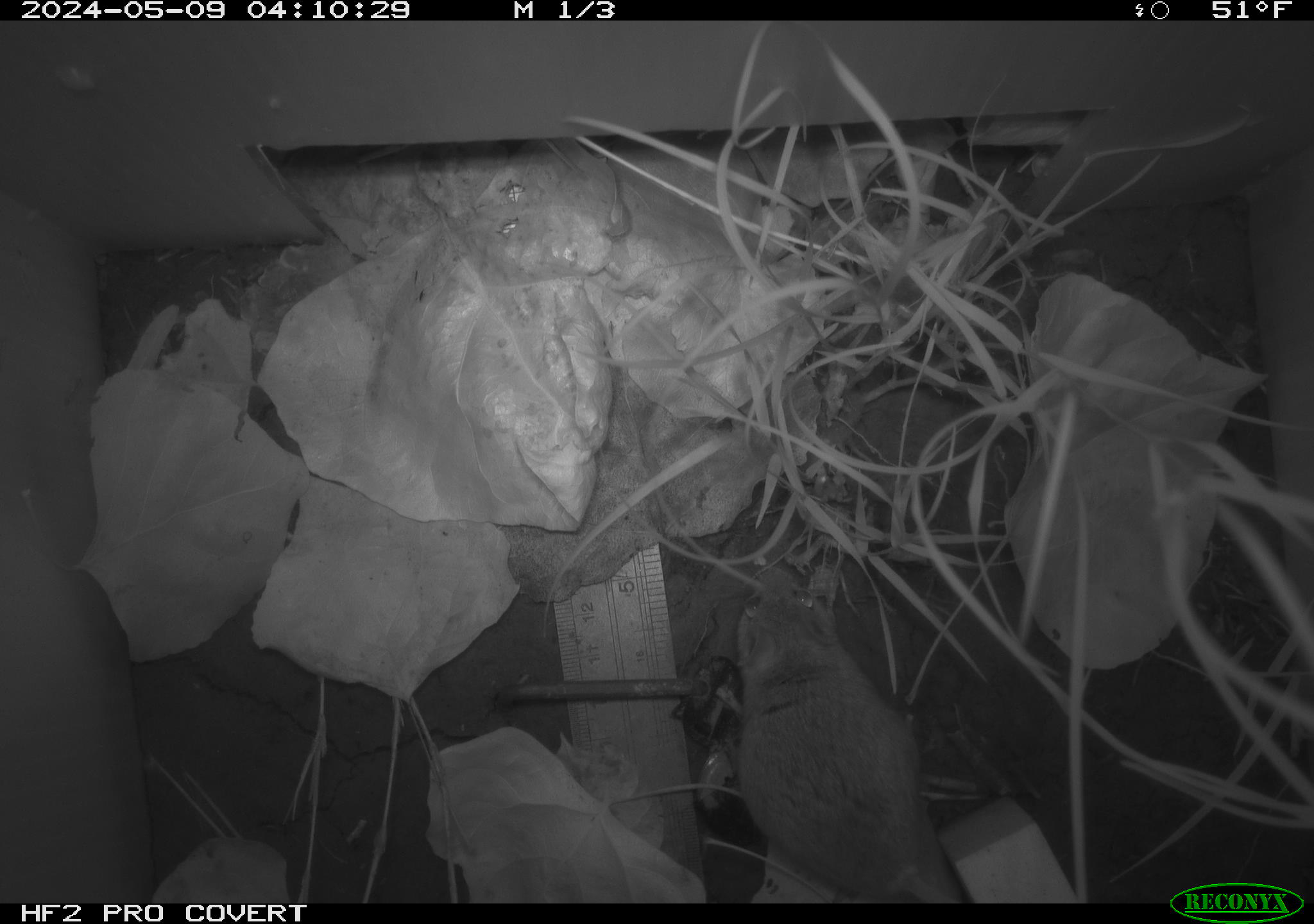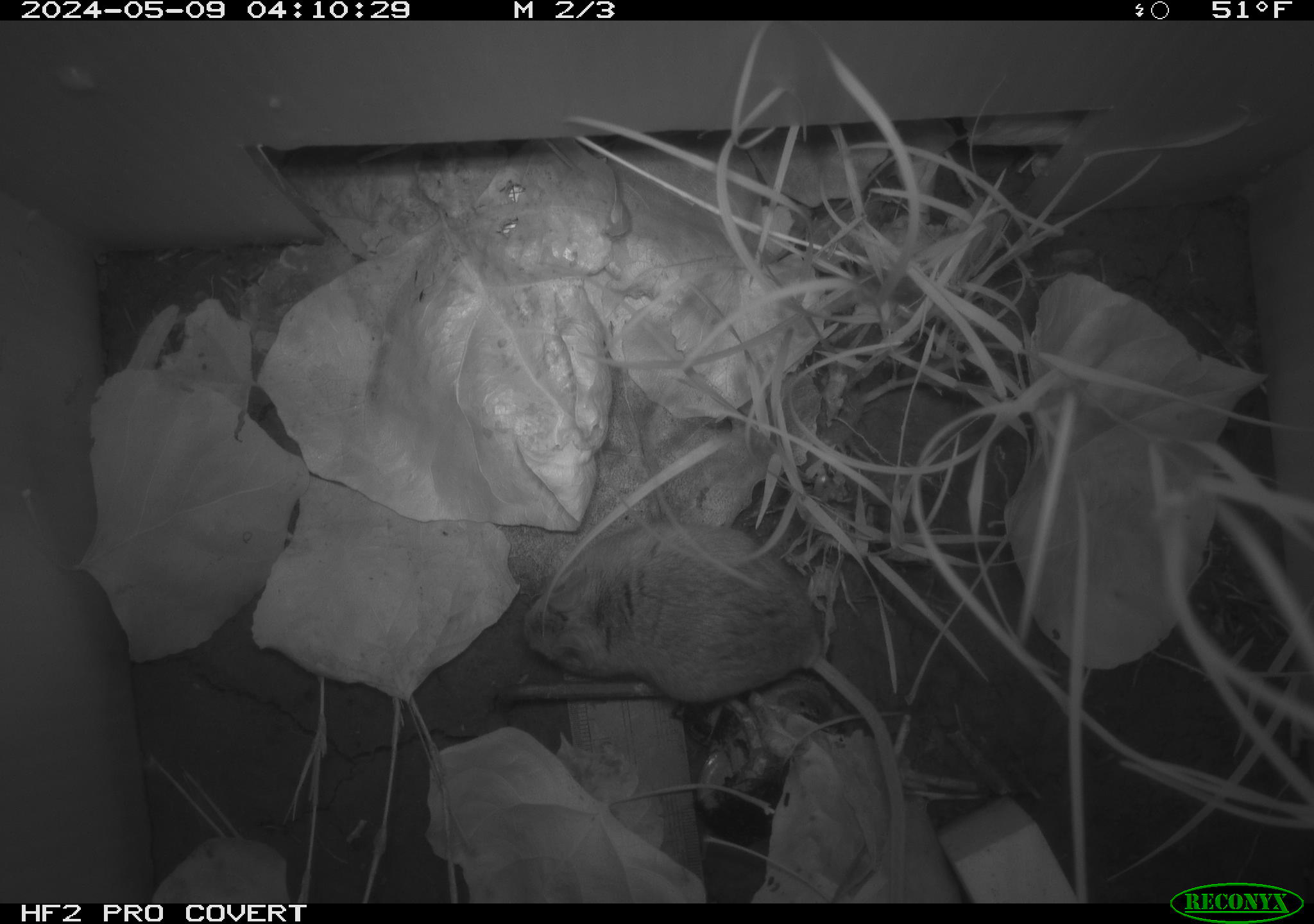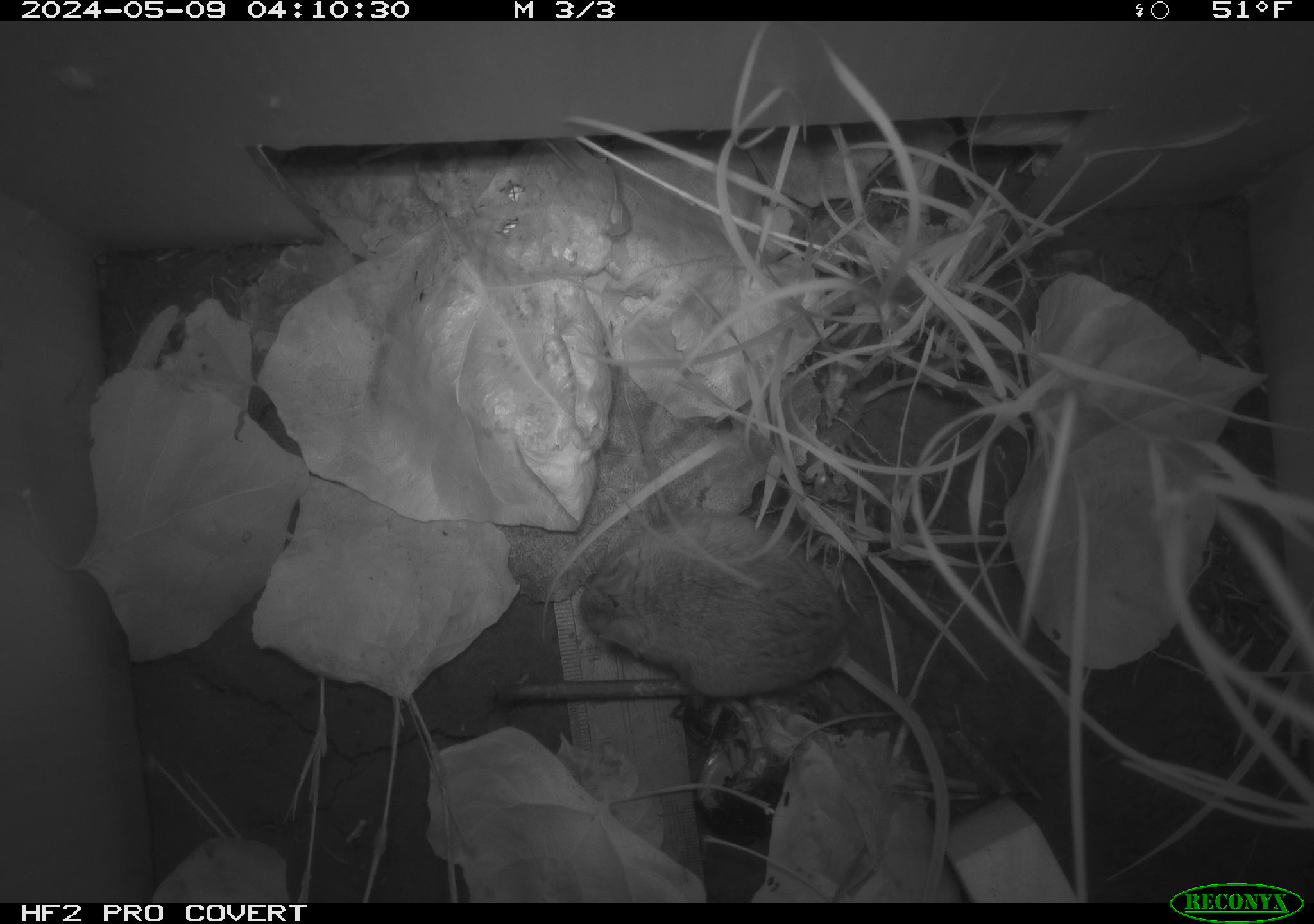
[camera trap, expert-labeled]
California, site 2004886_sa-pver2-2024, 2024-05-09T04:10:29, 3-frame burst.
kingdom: Animalia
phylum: Chordata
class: Mammalia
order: Rodentia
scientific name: Rodentia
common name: mouse species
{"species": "mouse species (Rodentia)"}